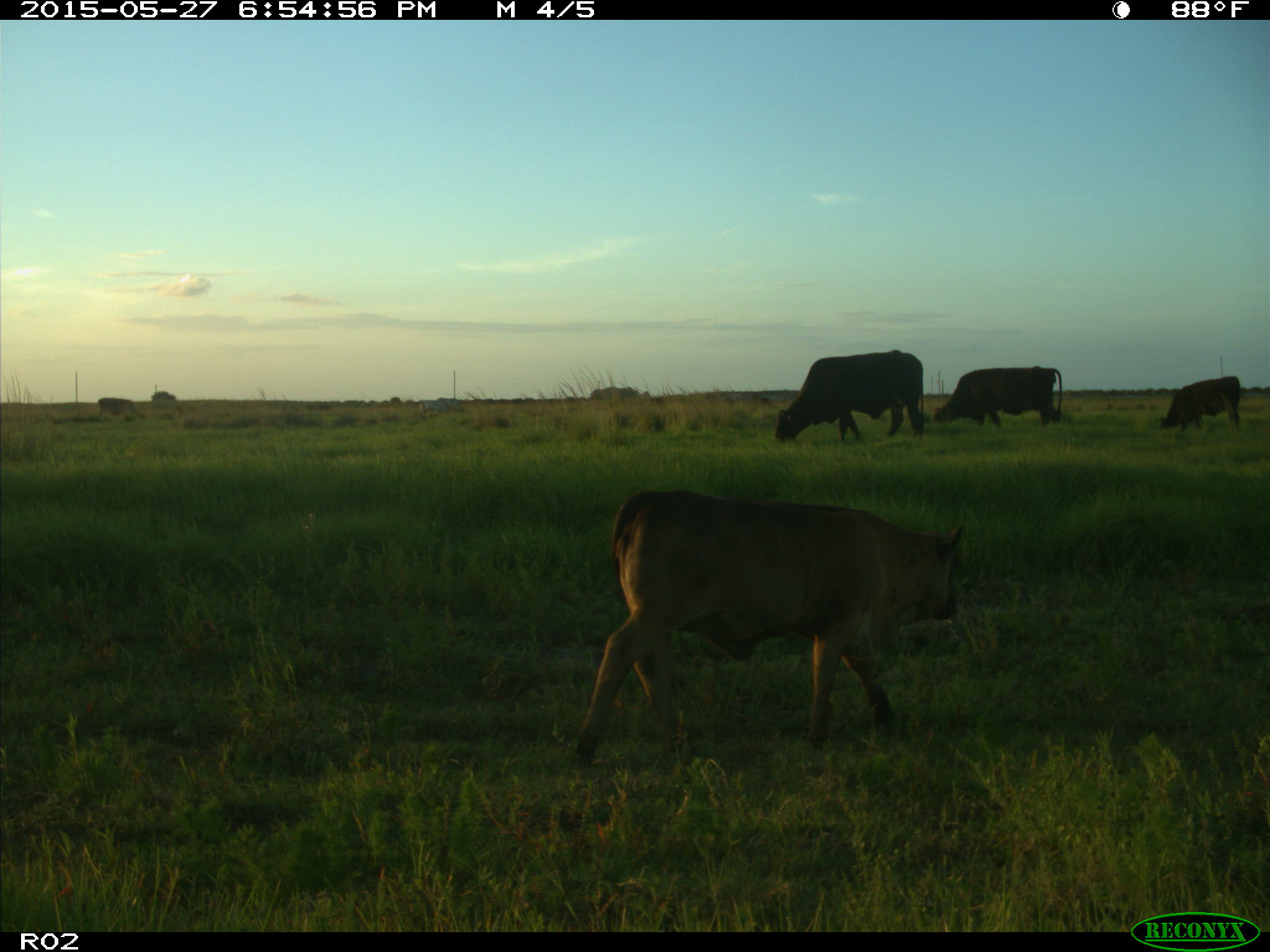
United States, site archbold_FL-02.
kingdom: Animalia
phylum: Chordata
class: Mammalia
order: Artiodactyla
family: Bovidae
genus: Bos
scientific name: Bos taurus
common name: domestic cow